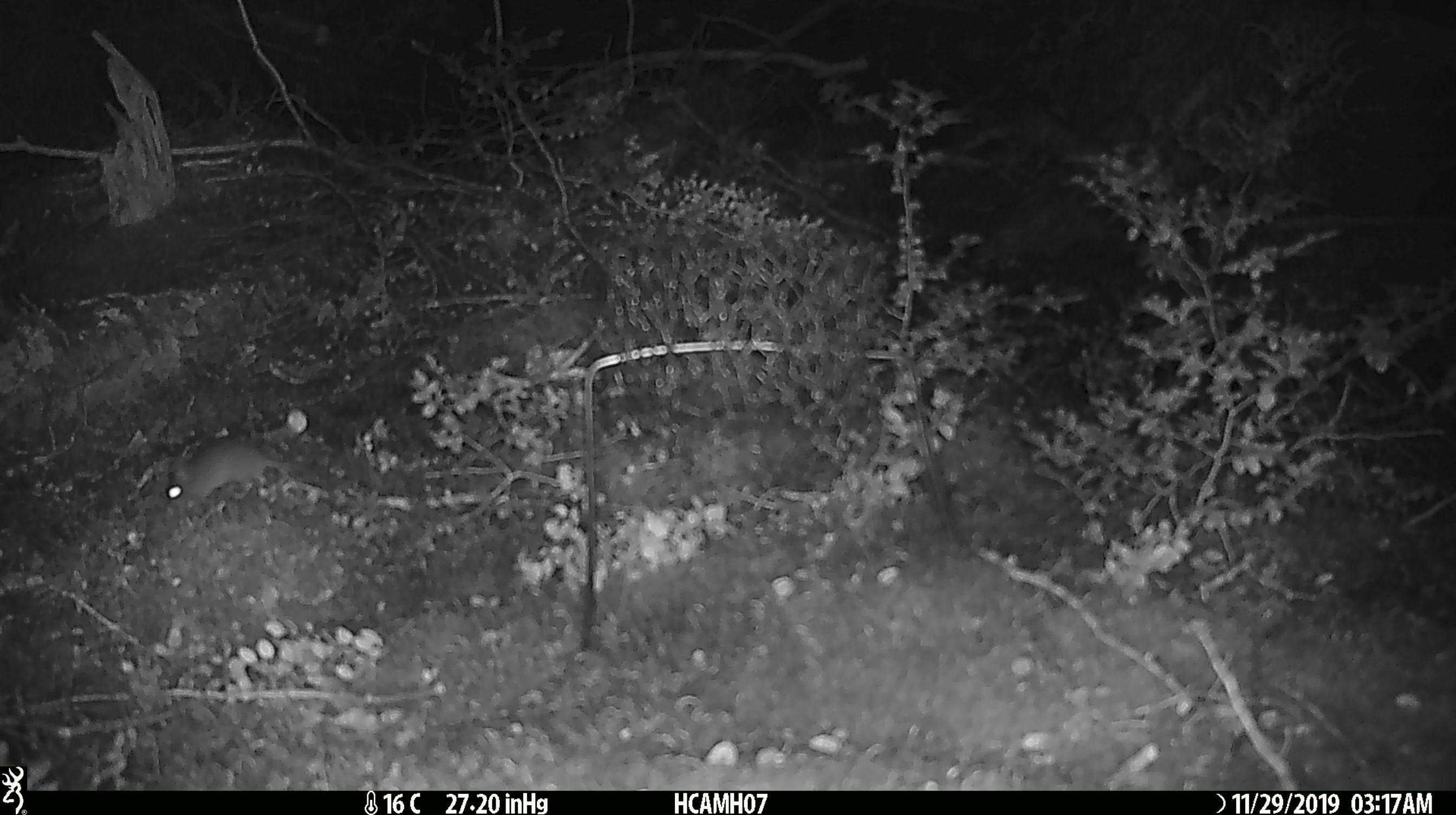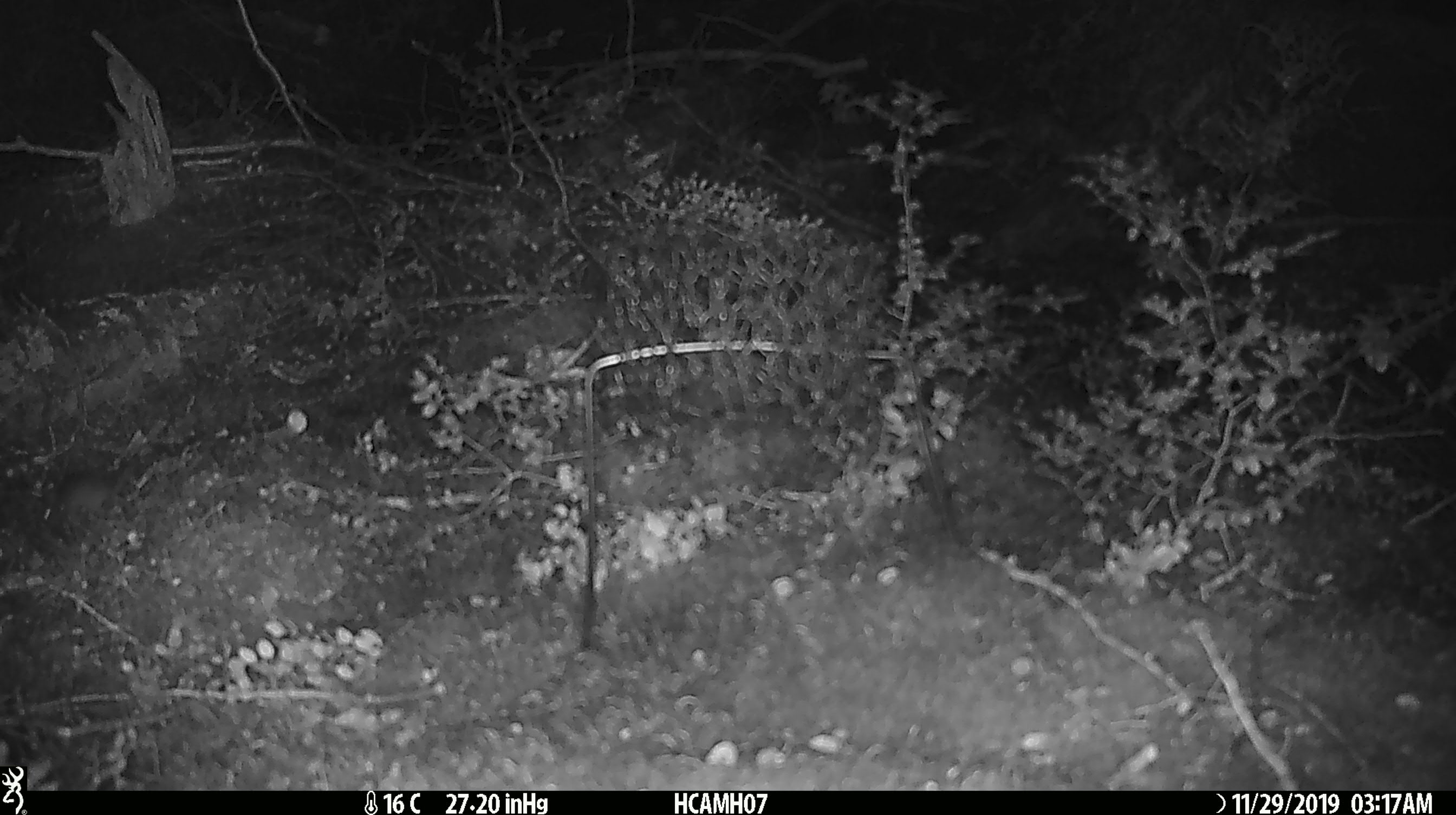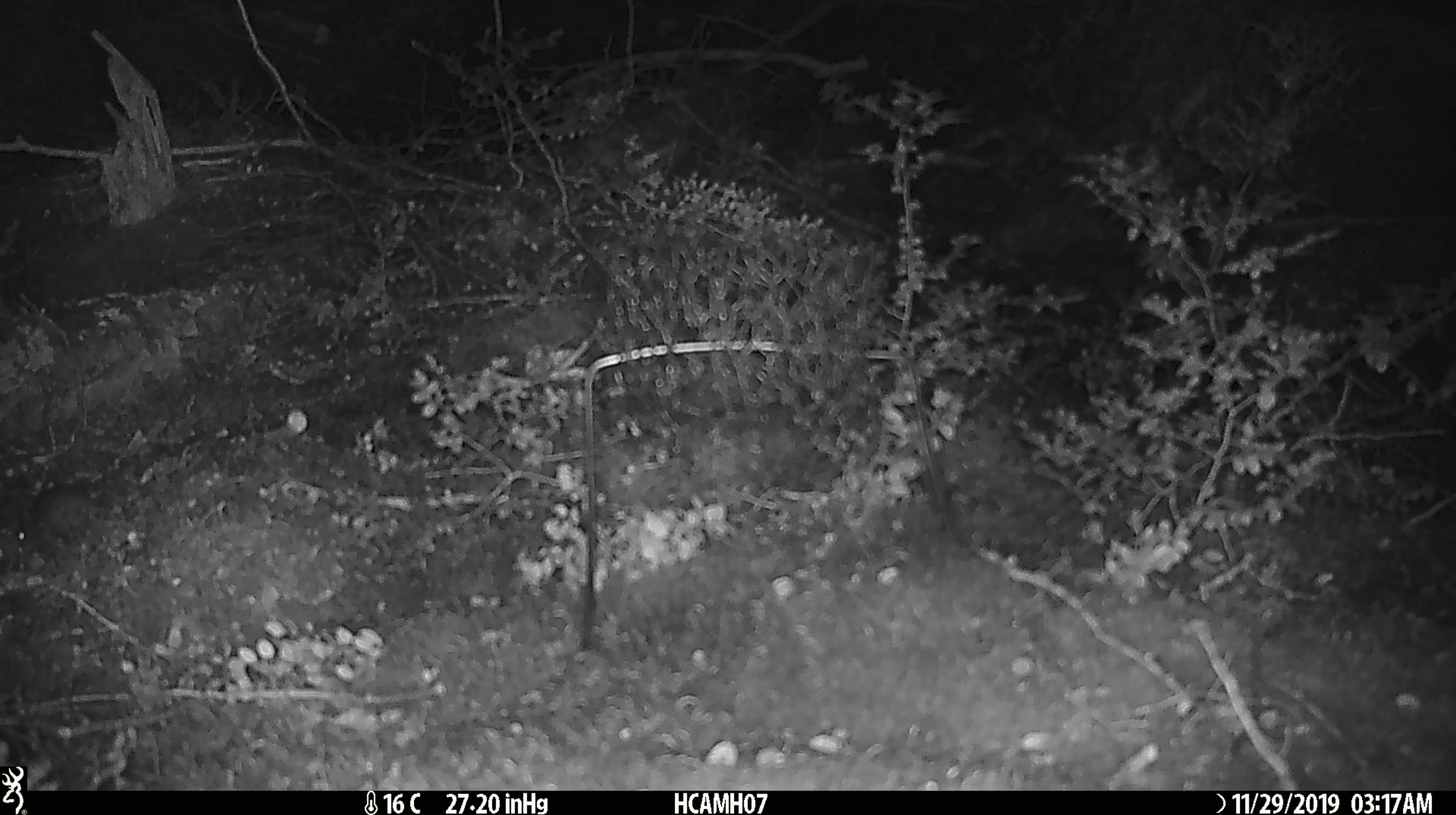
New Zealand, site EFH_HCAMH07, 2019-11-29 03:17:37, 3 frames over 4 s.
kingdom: Animalia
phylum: Chordata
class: Mammalia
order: Rodentia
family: Muridae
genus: Mus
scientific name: Mus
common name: mouse